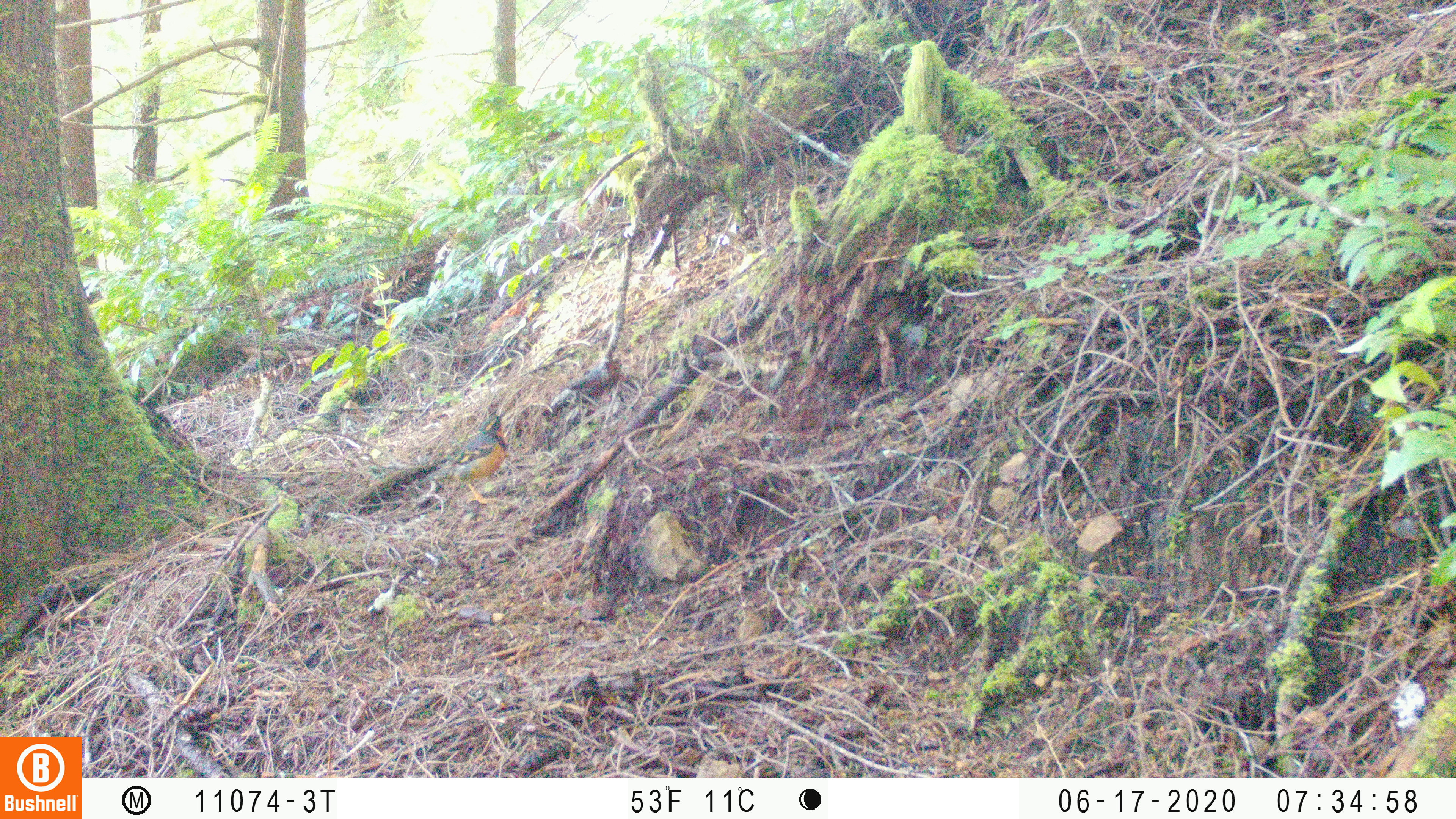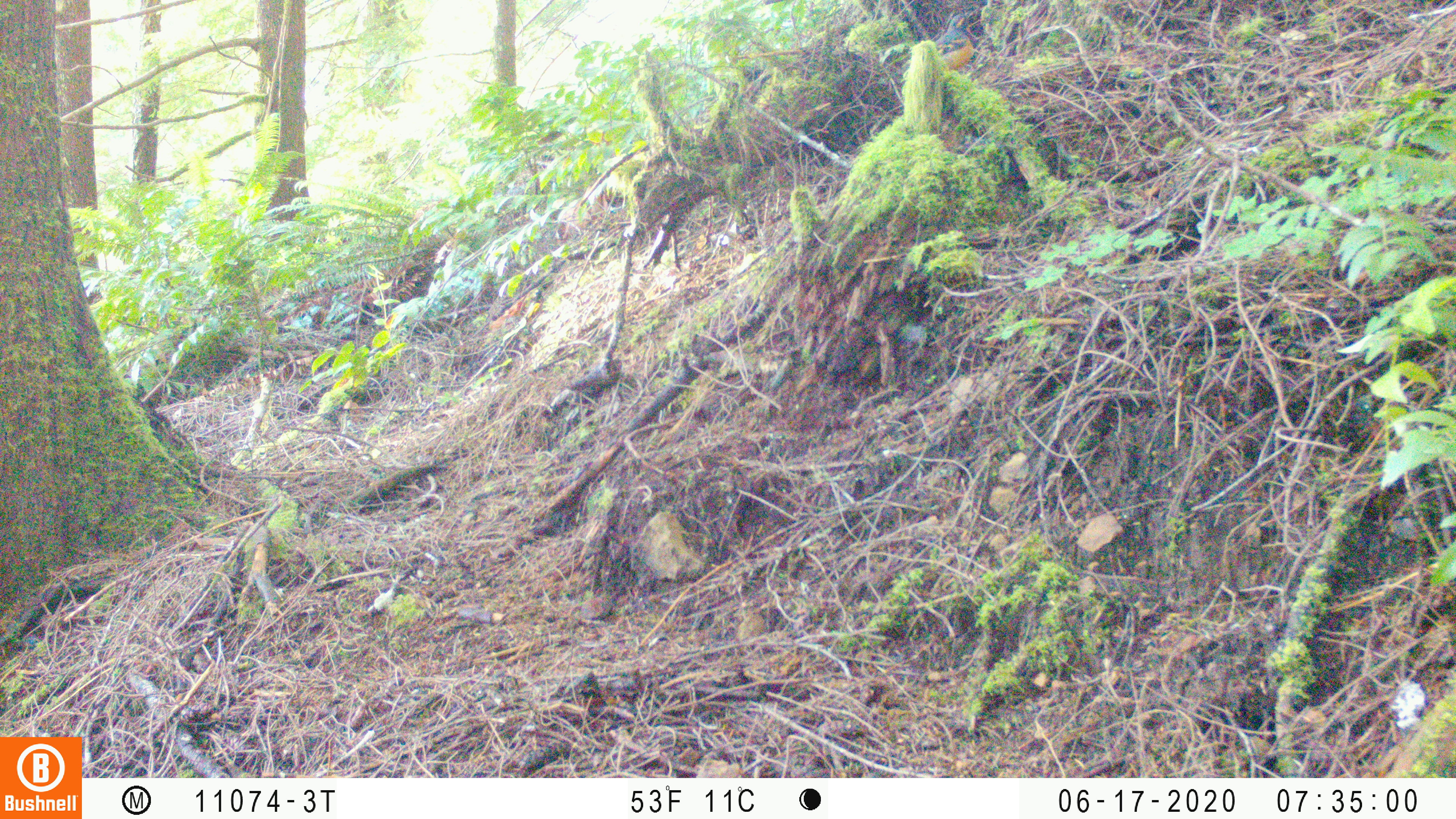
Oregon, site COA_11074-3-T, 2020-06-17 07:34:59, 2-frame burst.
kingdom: Animalia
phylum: Chordata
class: Aves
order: Passeriformes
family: Turdidae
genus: Ixoreus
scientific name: Ixoreus naevius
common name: varied thrush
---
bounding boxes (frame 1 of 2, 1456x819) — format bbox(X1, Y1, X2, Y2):
varied thrush: bbox(414, 412, 509, 503)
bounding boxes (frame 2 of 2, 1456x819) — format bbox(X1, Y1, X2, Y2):
varied thrush: bbox(932, 11, 978, 68)